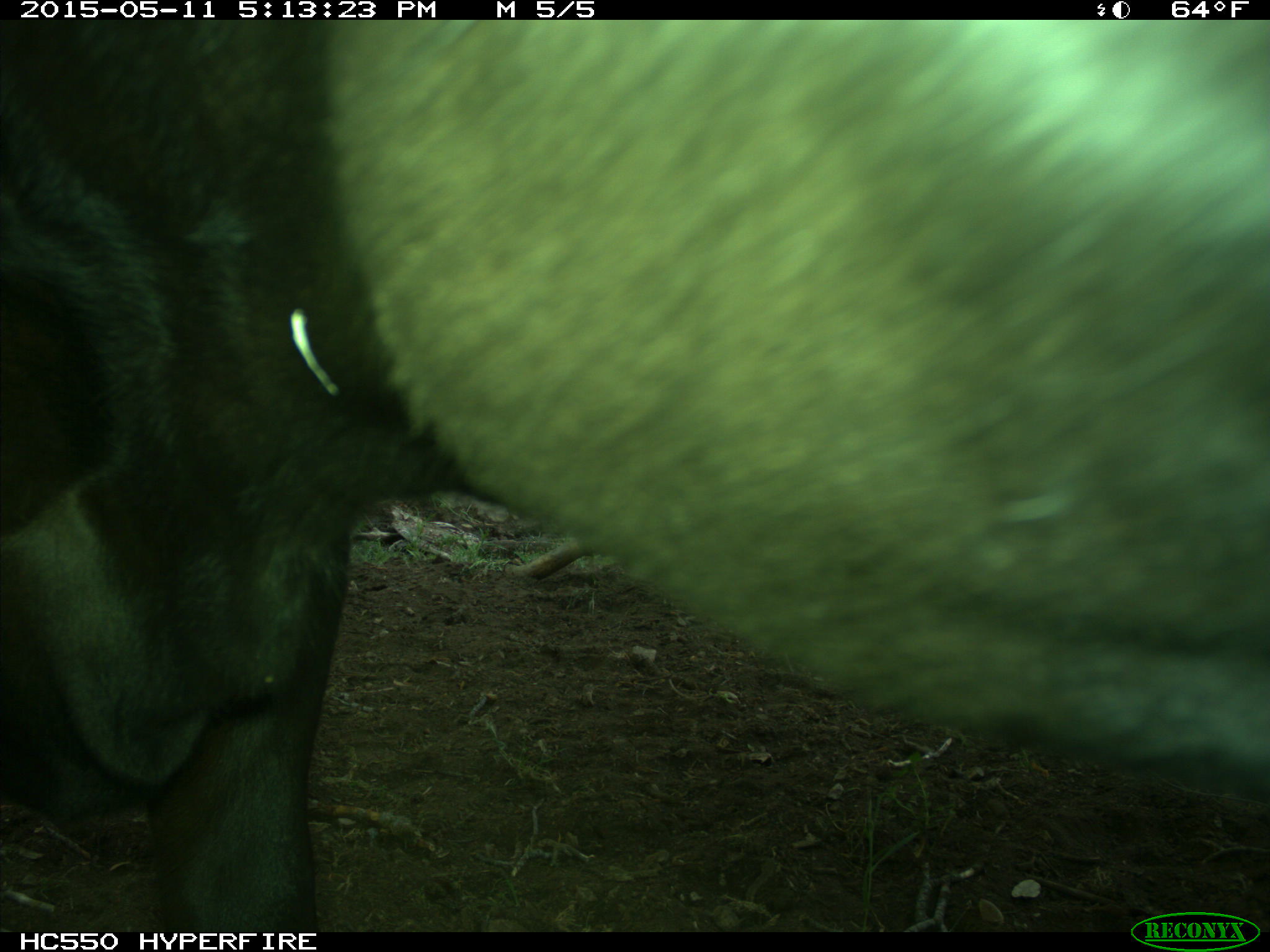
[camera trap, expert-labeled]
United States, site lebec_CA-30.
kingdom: Animalia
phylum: Chordata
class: Mammalia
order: Artiodactyla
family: Bovidae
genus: Bos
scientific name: Bos taurus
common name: domestic cow